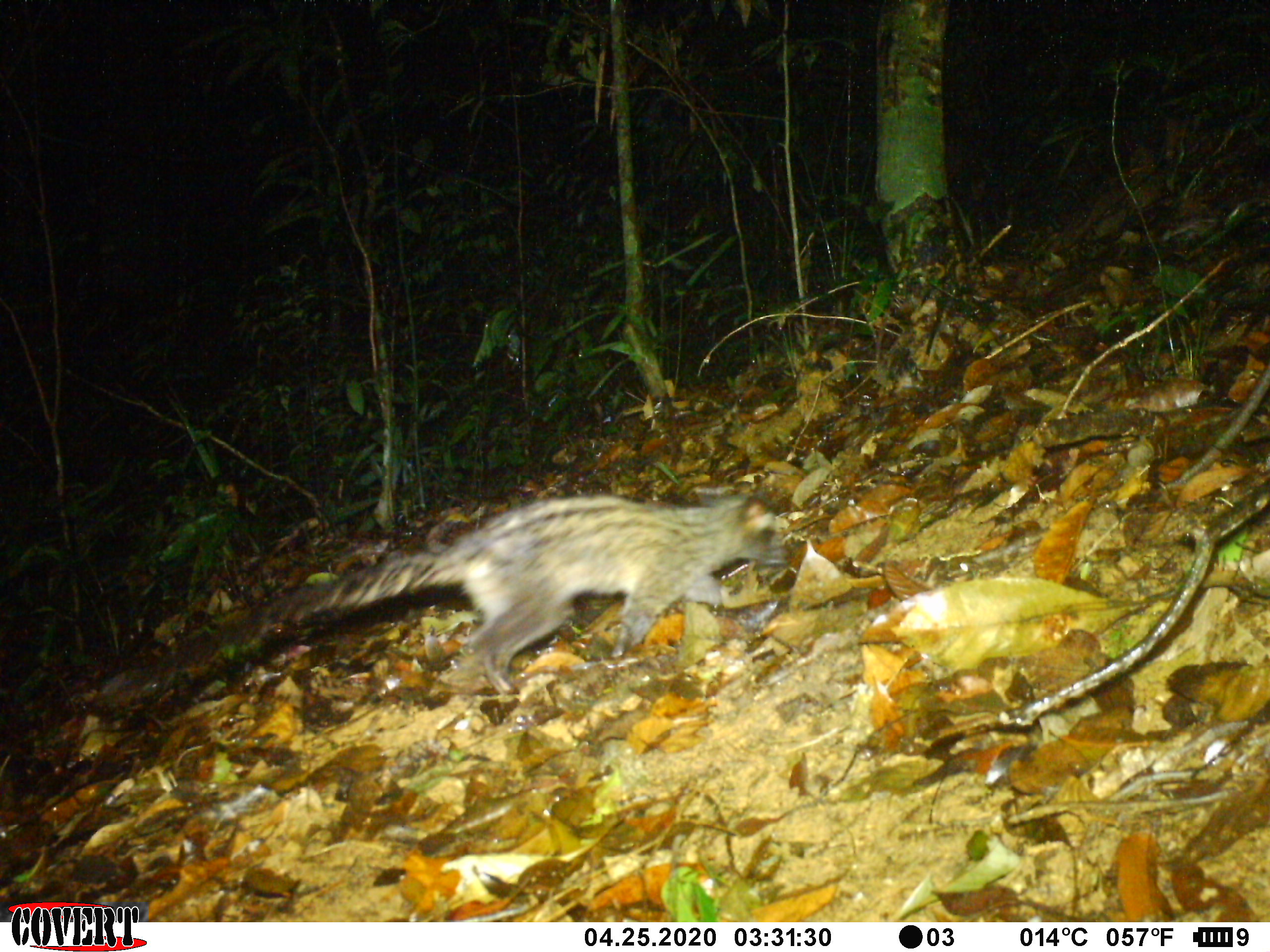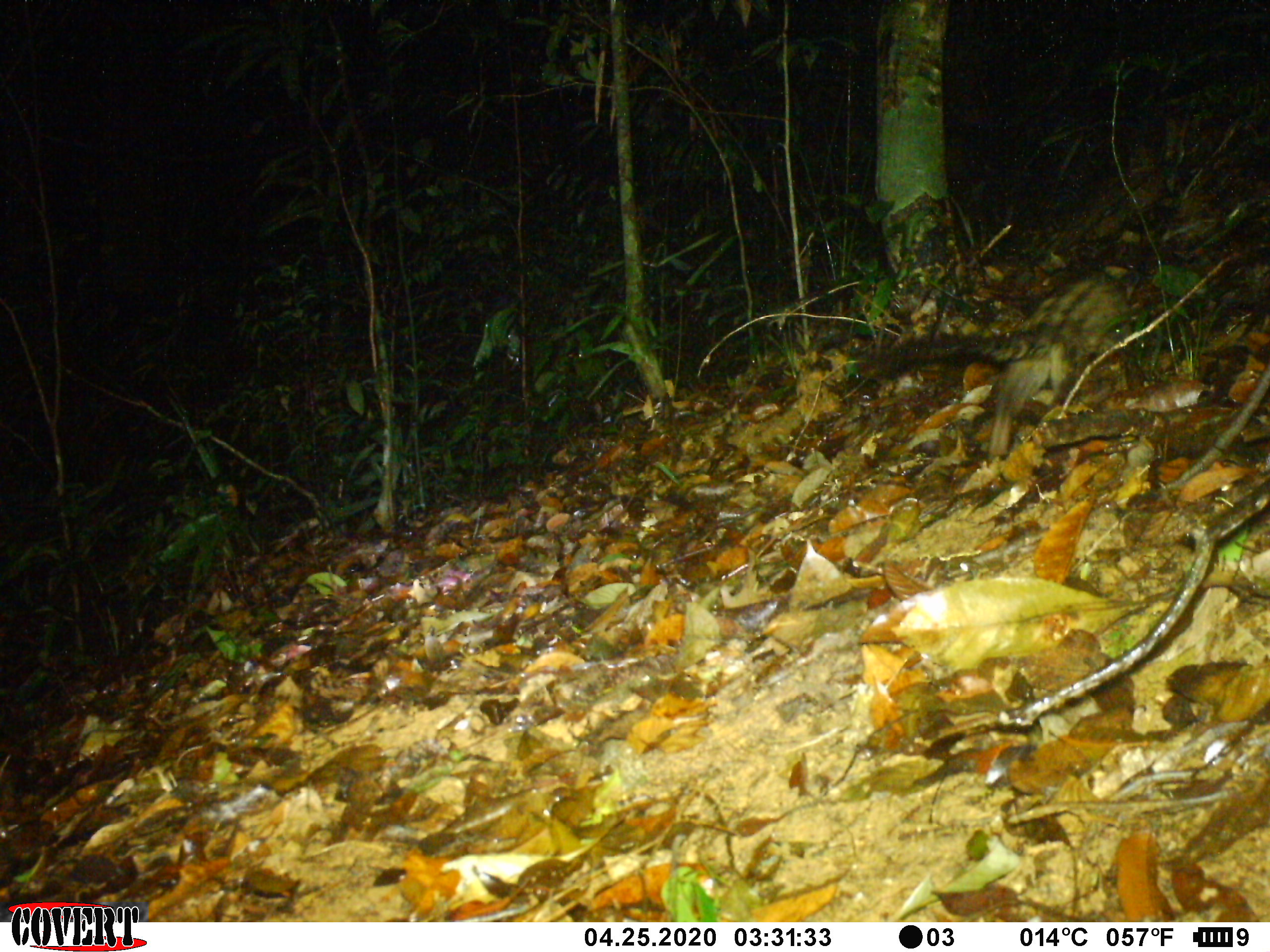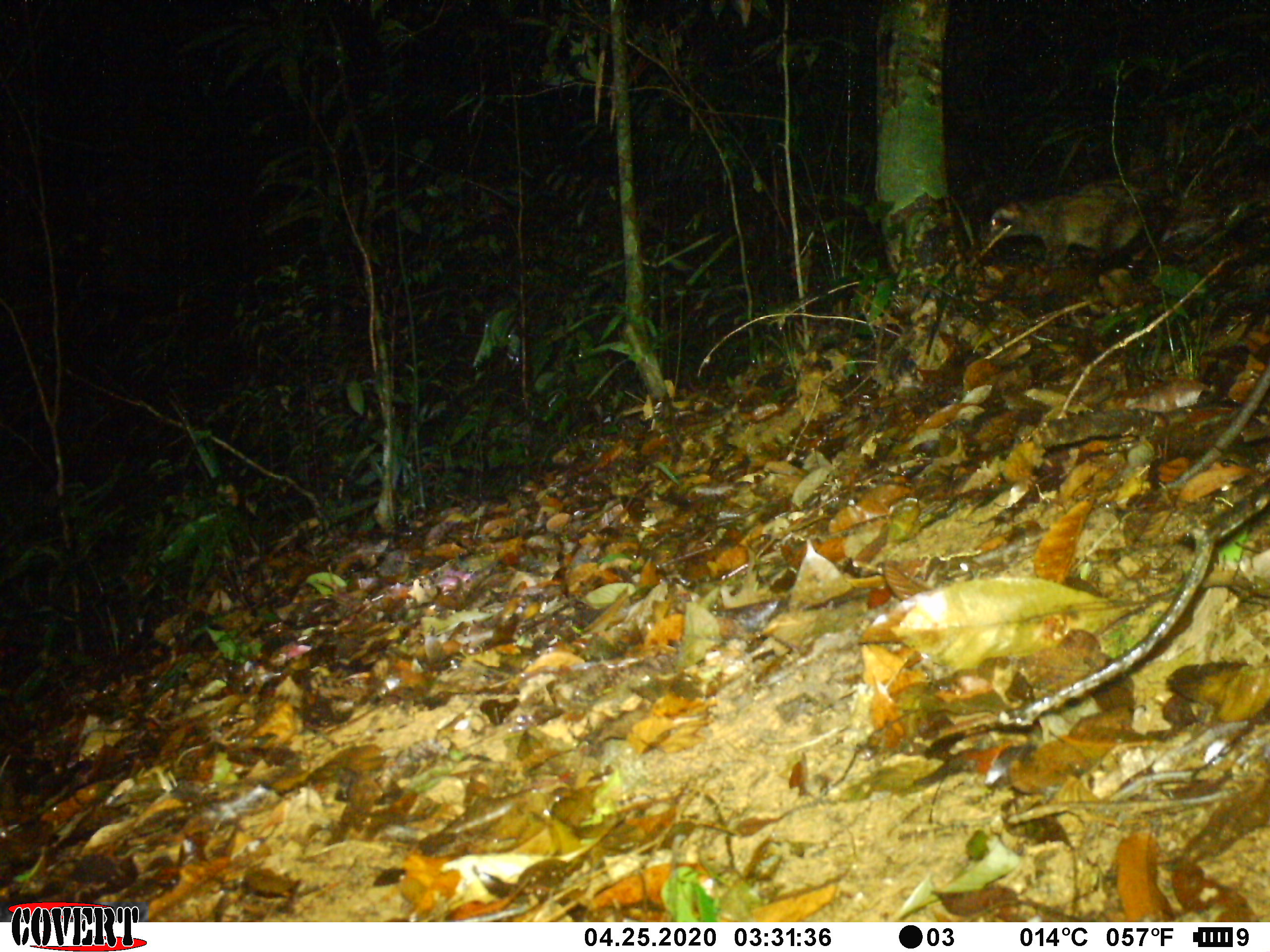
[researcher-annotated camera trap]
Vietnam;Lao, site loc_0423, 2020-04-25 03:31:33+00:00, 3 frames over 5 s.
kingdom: Animalia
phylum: Chordata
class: Mammalia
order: Carnivora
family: Viverridae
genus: Paradoxurus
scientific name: Paradoxurus hermaphroditus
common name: common palm civet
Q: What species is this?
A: Common palm civet (Paradoxurus hermaphroditus).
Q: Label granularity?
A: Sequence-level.